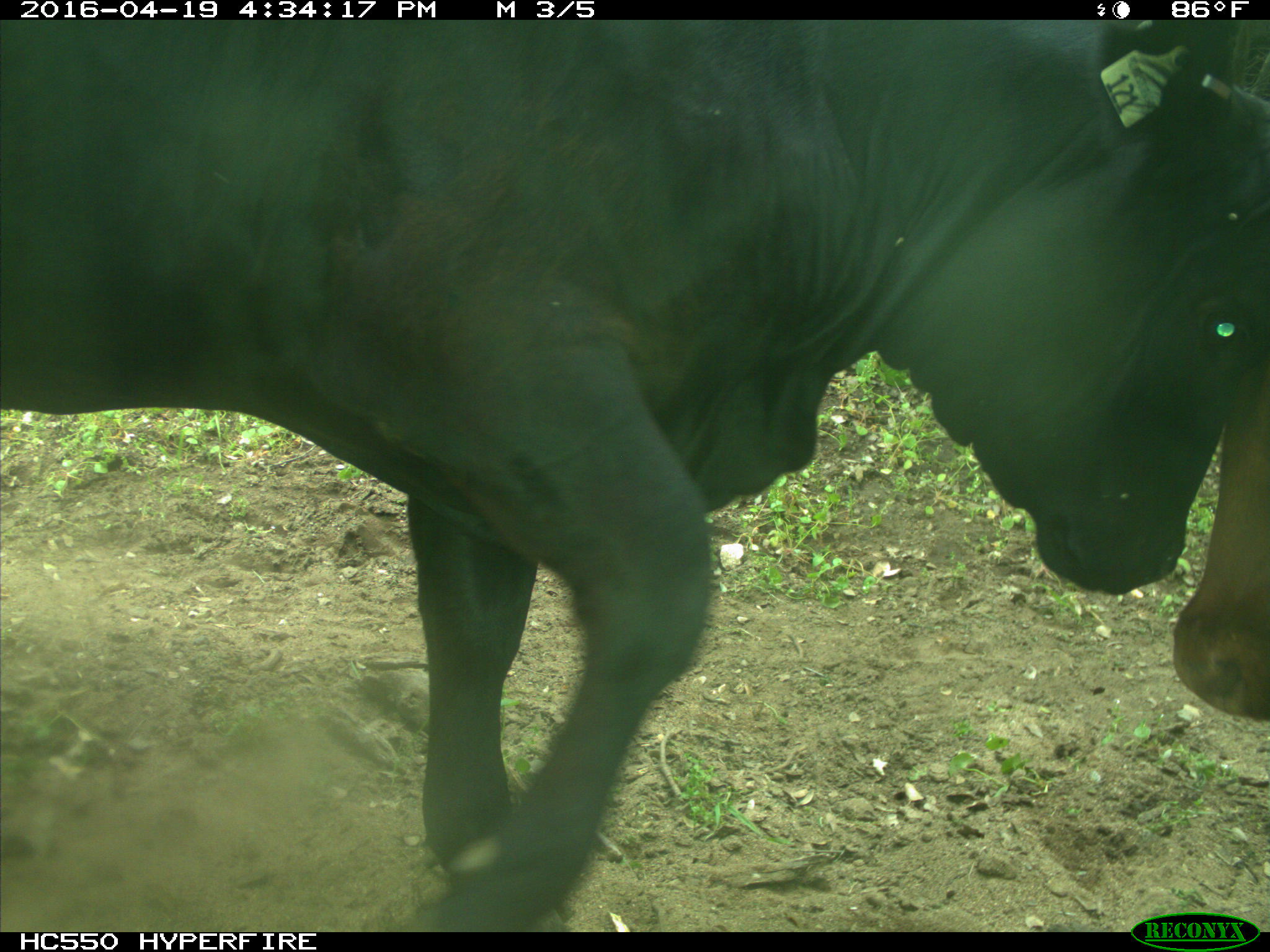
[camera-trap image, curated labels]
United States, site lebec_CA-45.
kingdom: Animalia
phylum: Chordata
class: Mammalia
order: Artiodactyla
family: Bovidae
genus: Bos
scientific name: Bos taurus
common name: domestic cow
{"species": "Bos taurus (domestic cow)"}